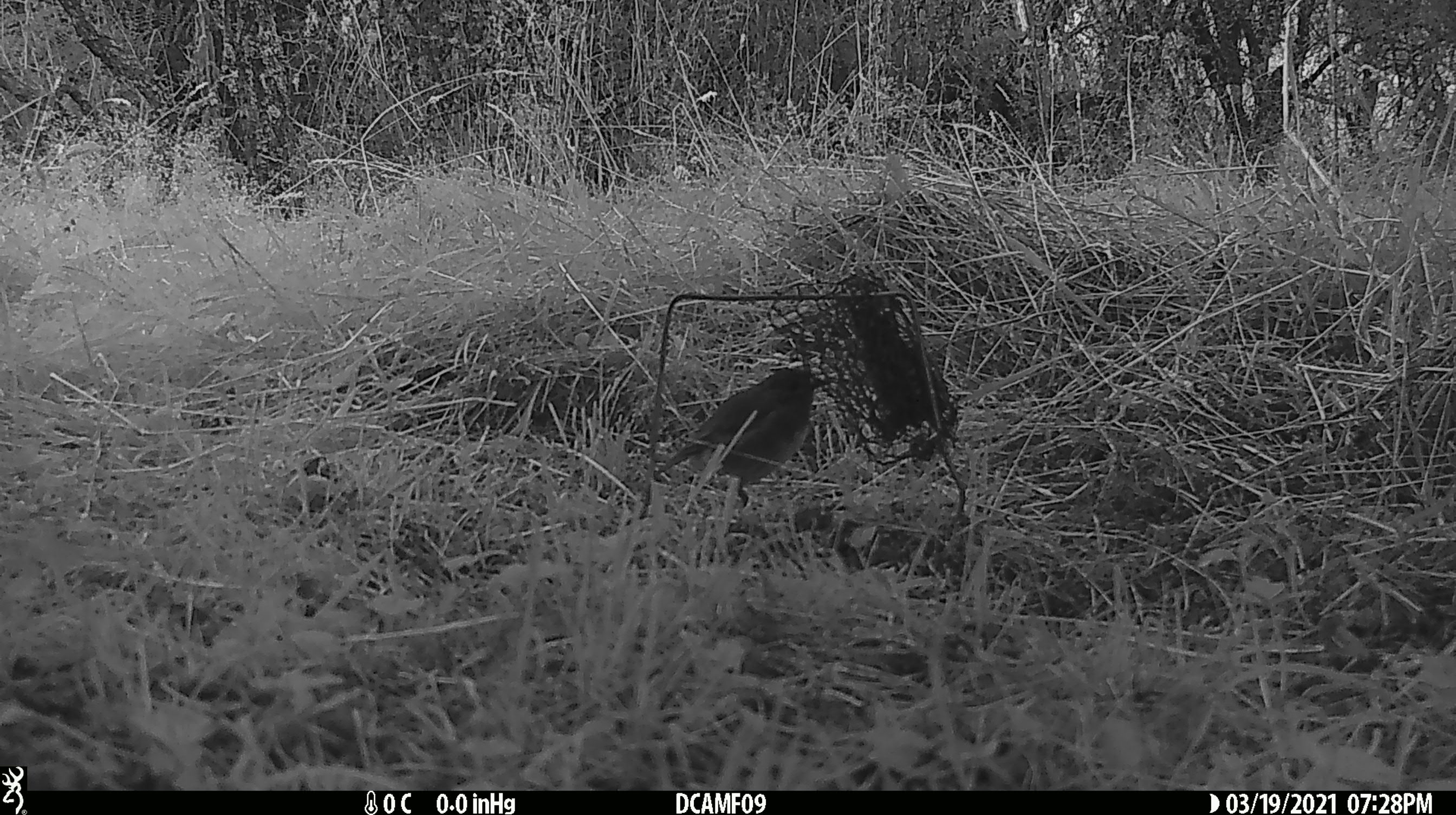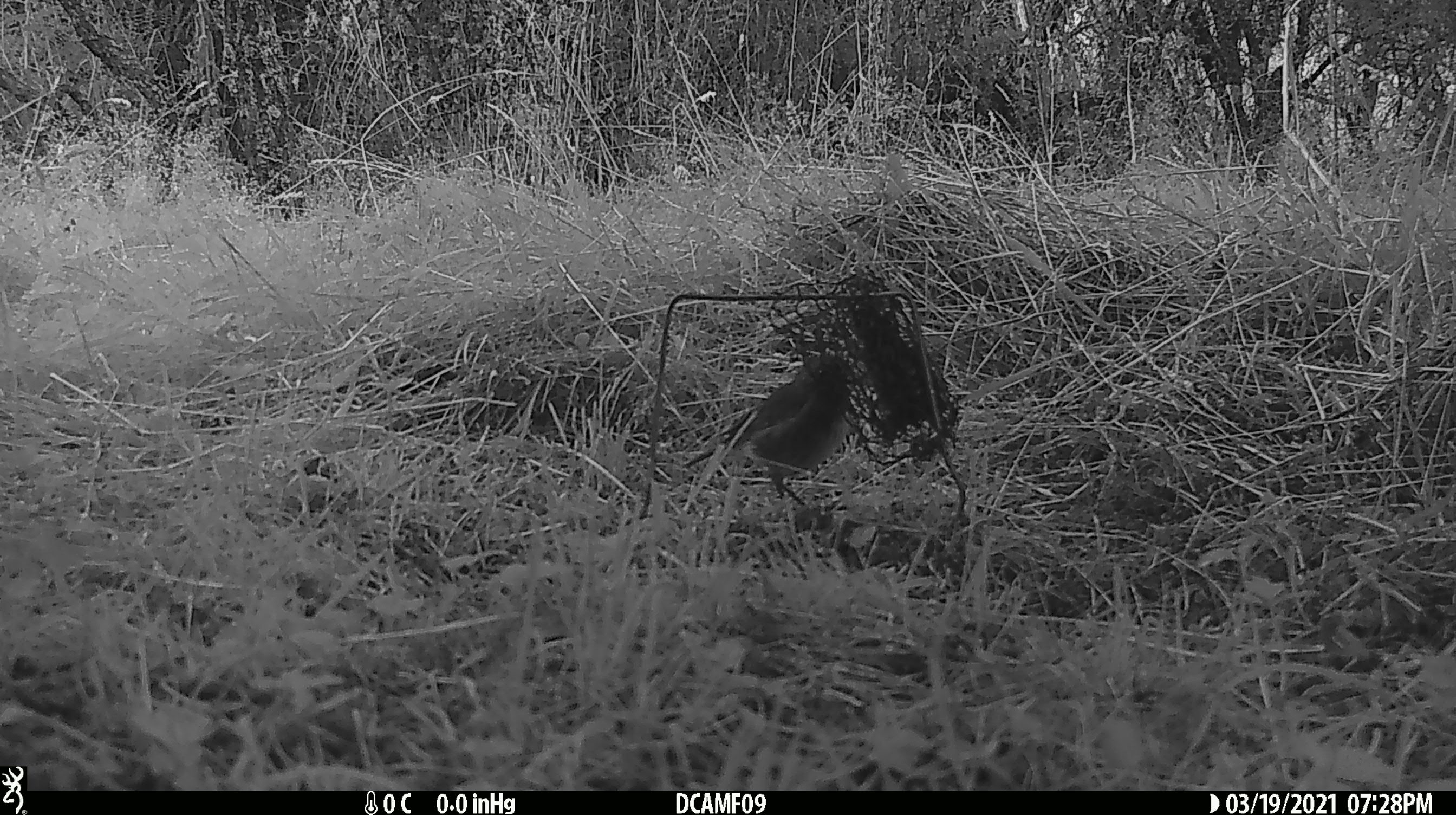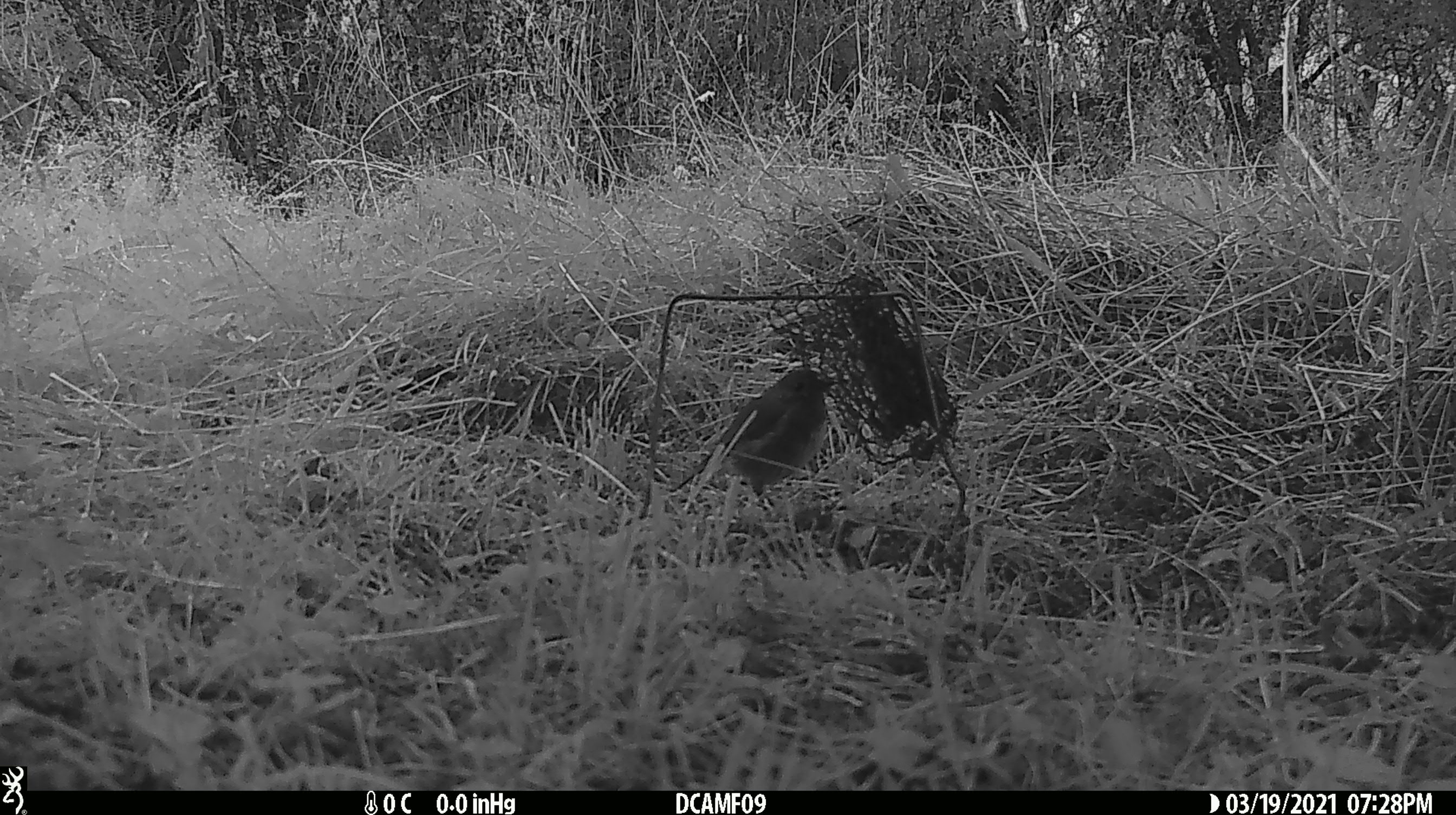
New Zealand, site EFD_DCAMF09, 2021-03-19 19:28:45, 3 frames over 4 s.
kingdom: Animalia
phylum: Chordata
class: Aves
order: Passeriformes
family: Petroicidae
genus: Petroica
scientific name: Petroica australis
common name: new zealand robin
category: robin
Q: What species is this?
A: Robin (new zealand robin) (Petroica australis).